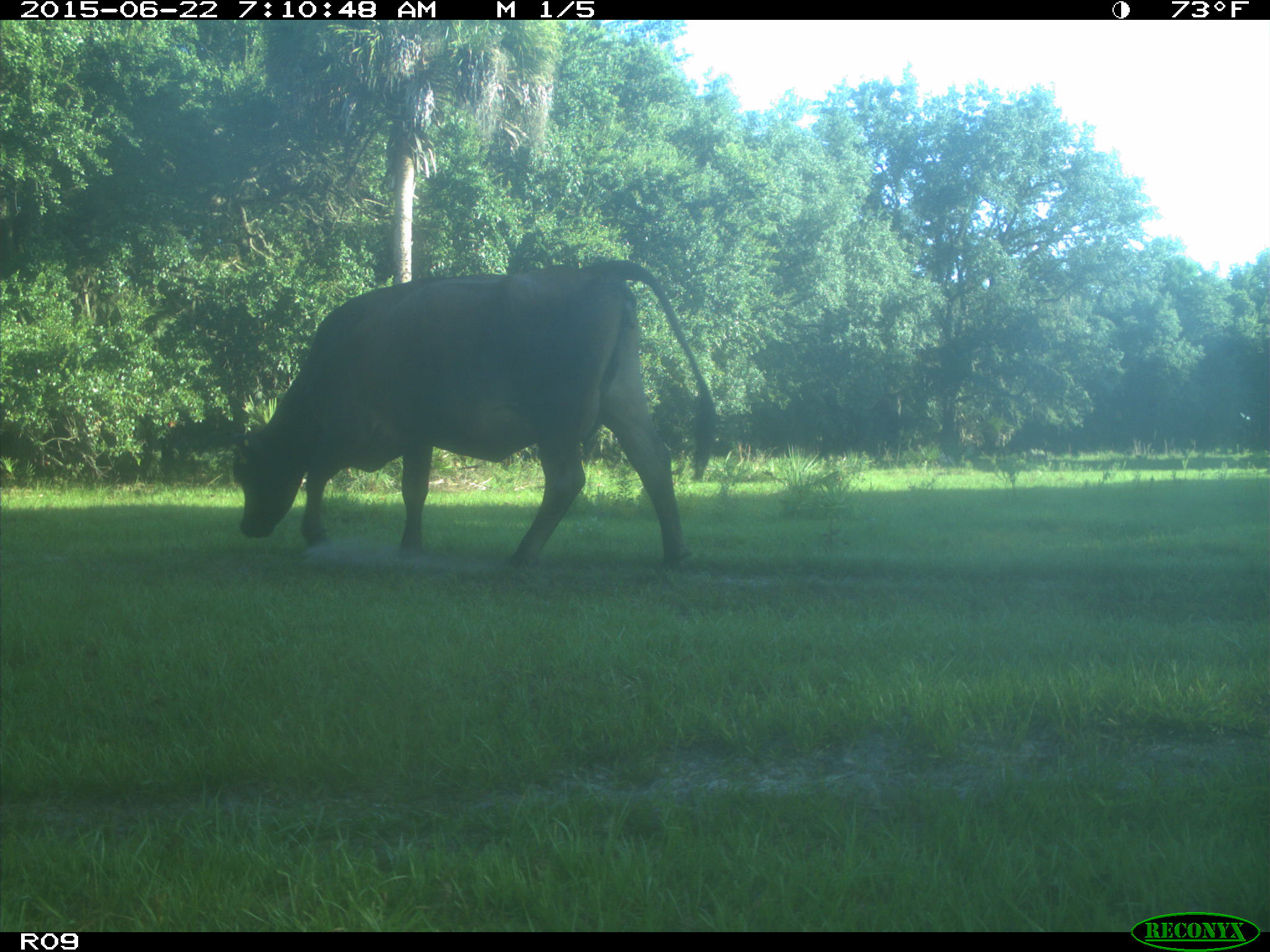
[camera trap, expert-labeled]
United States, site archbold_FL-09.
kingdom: Animalia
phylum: Chordata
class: Mammalia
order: Artiodactyla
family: Bovidae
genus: Bos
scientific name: Bos taurus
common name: domestic cow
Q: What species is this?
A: Bos taurus (domestic cow).